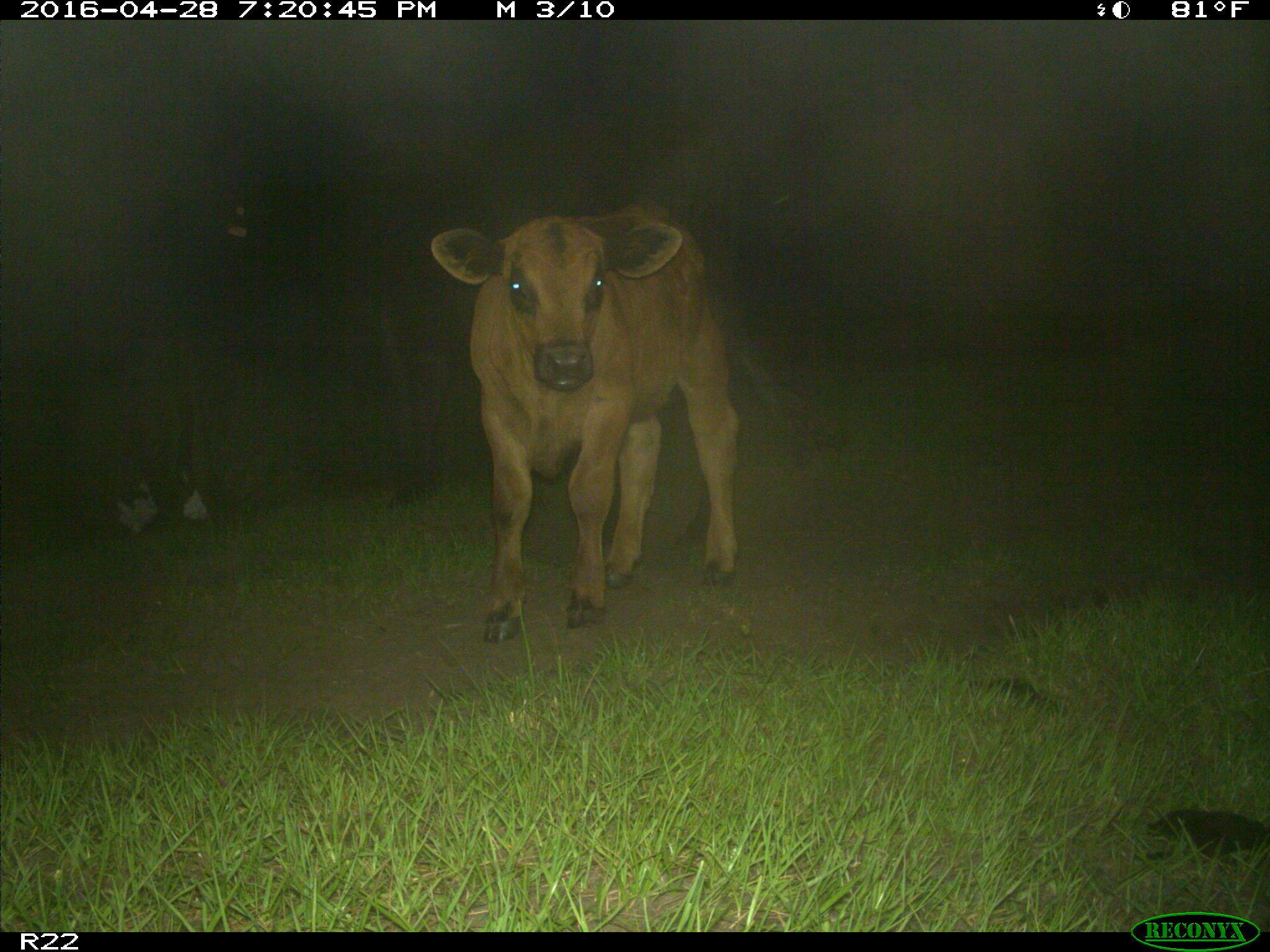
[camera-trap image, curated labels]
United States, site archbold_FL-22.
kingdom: Animalia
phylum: Chordata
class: Mammalia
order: Artiodactyla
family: Bovidae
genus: Bos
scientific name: Bos taurus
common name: domestic cow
Bos taurus (domestic cow).